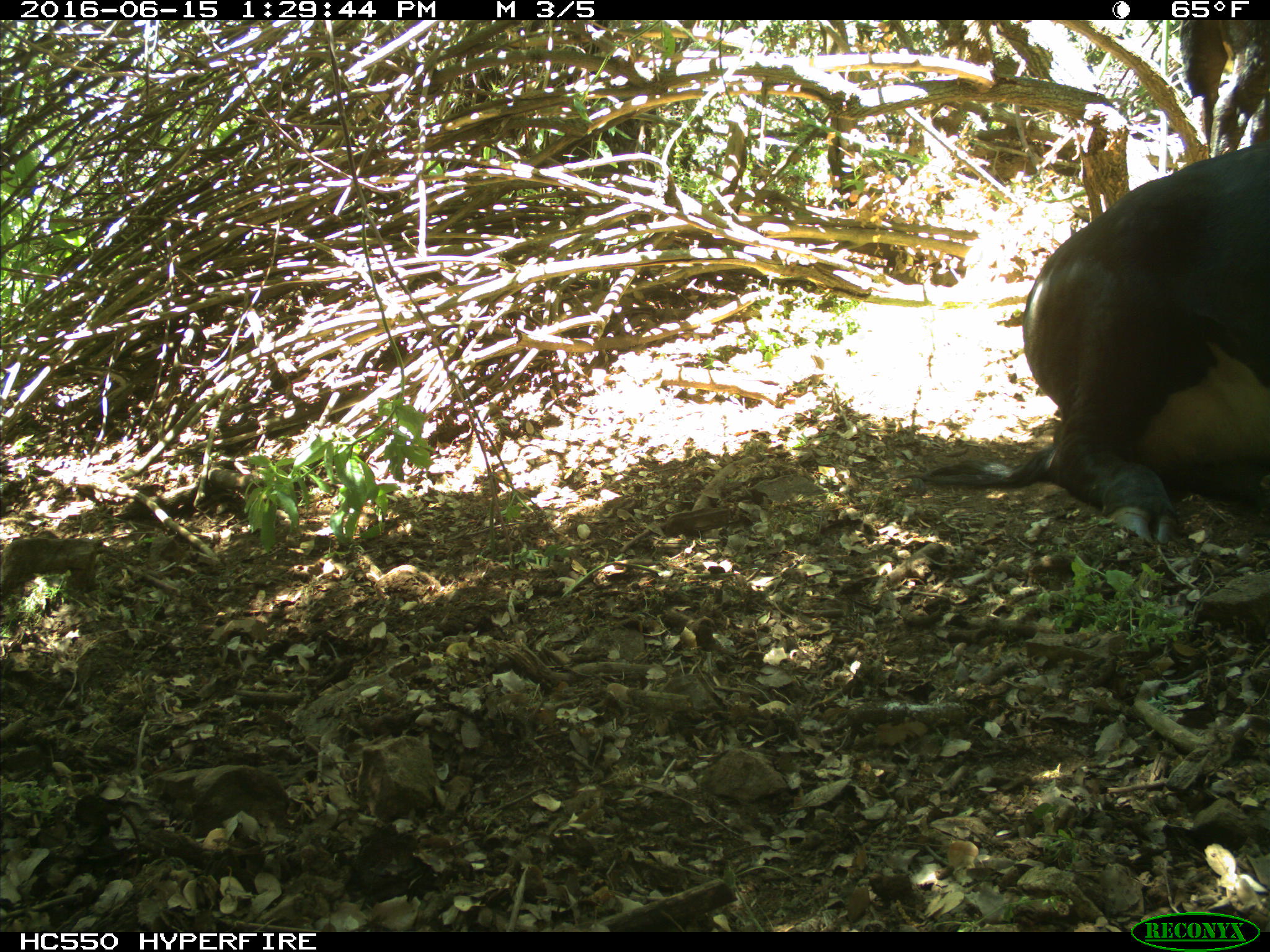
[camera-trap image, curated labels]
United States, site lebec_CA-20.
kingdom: Animalia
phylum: Chordata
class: Mammalia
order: Artiodactyla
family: Bovidae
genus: Bos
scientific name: Bos taurus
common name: domestic cow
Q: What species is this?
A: Bos taurus (domestic cow).